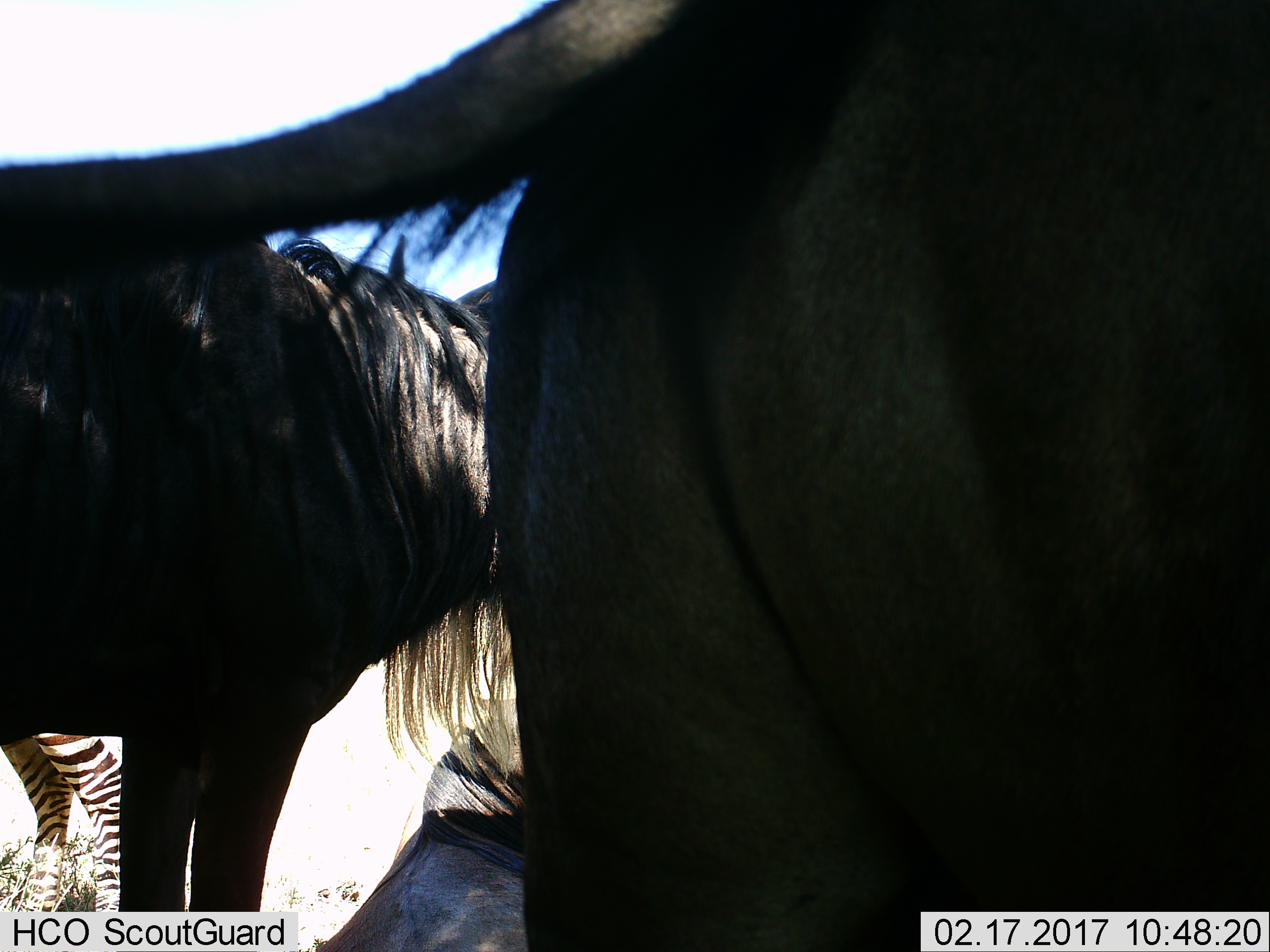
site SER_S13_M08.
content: unidentified animal